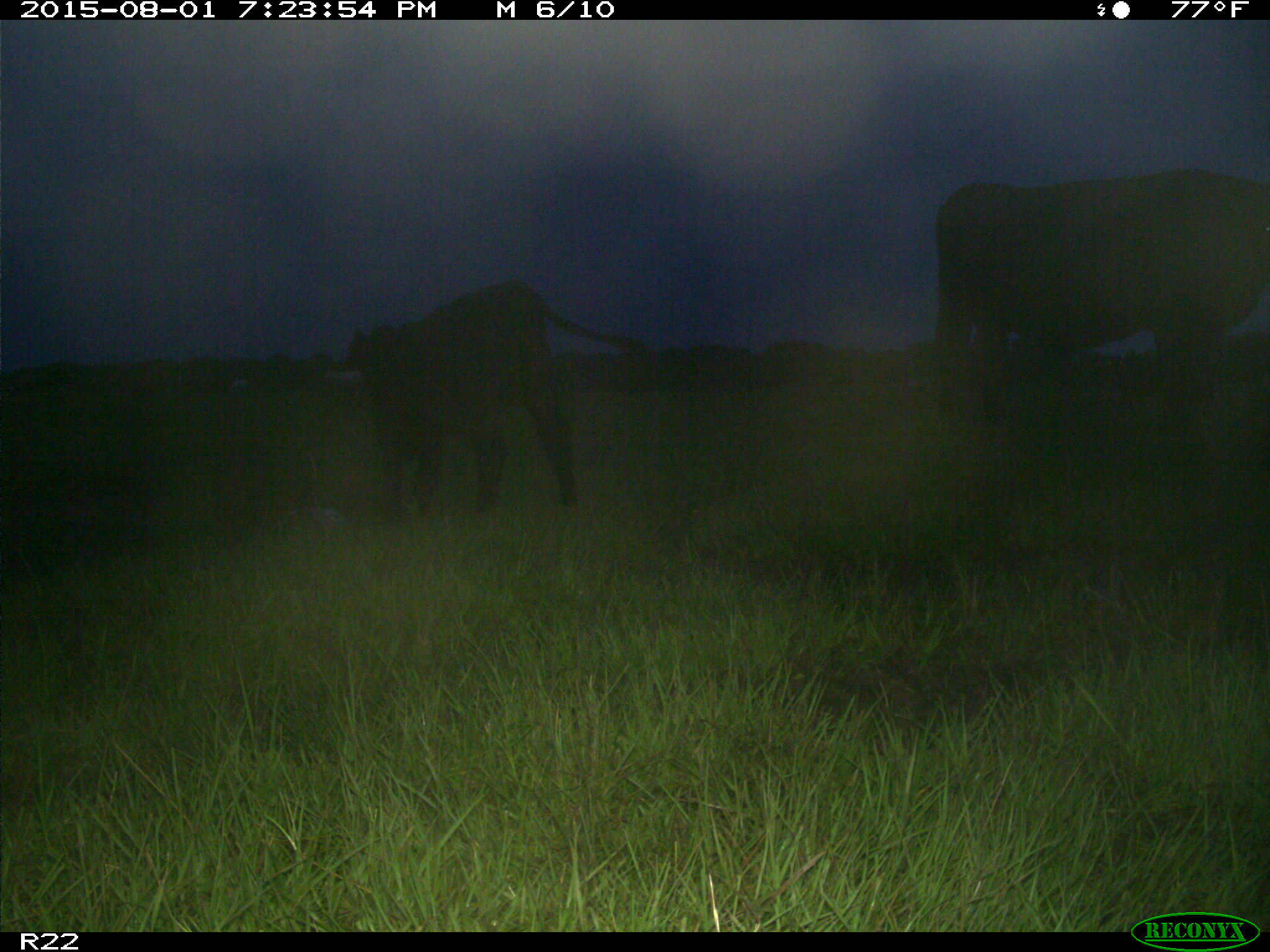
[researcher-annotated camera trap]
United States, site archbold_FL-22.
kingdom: Animalia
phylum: Chordata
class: Mammalia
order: Artiodactyla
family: Bovidae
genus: Bos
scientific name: Bos taurus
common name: domestic cow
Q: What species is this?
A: Bos taurus (domestic cow).